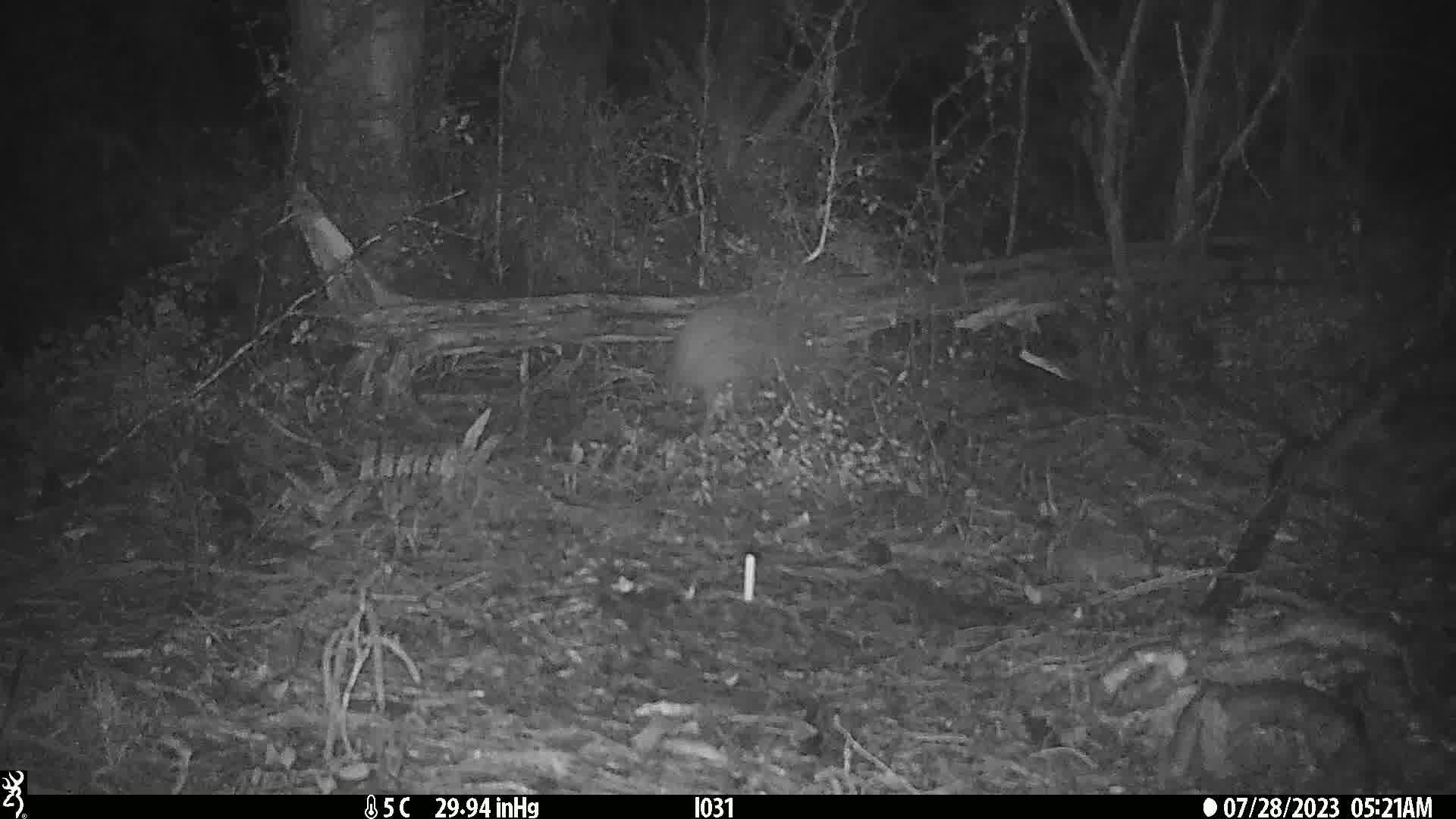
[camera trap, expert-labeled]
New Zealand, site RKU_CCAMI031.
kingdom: Animalia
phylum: Chordata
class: Aves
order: Apterygiformes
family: Apterygidae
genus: Apteryx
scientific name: Apteryx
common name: kiwi